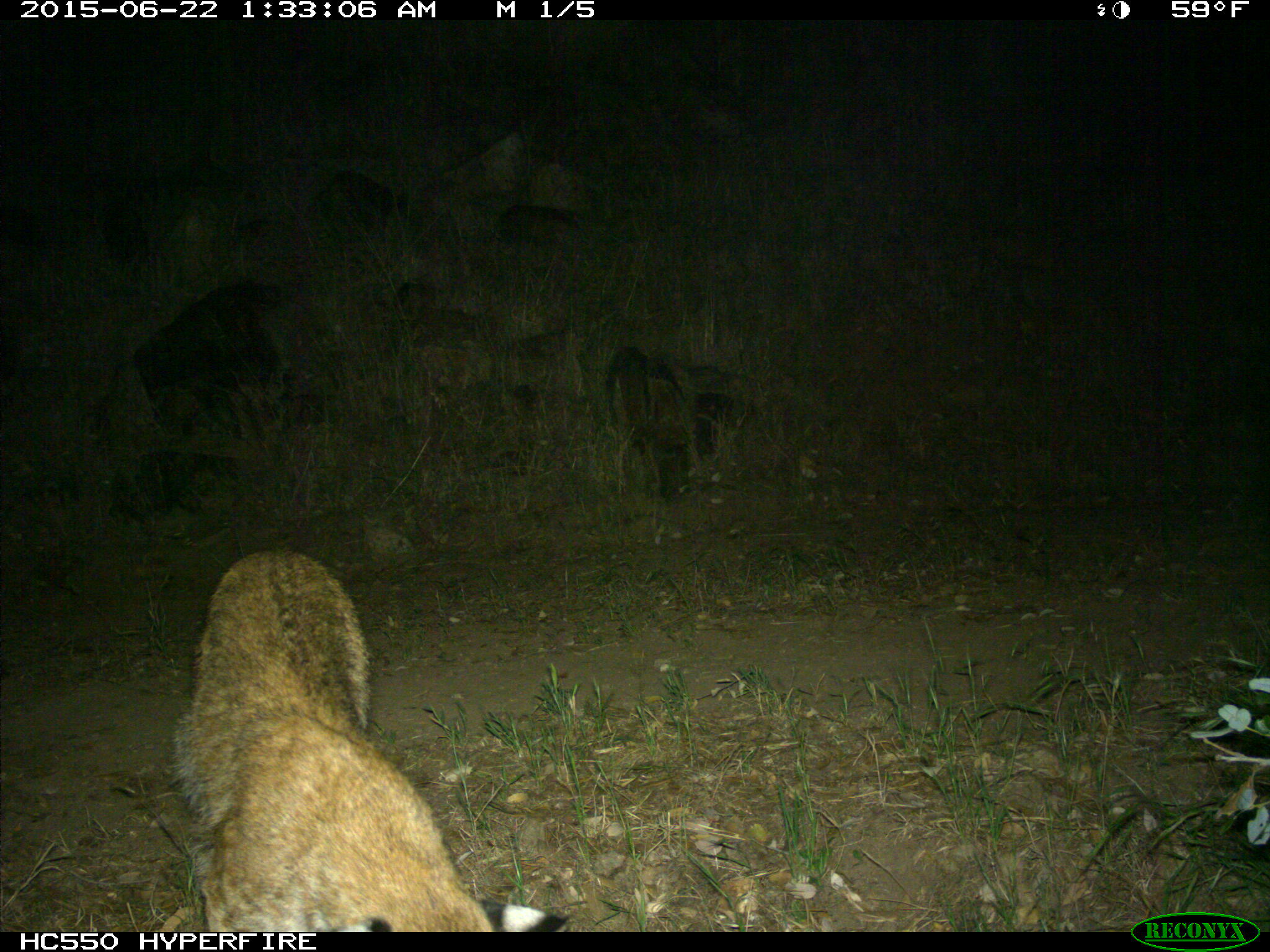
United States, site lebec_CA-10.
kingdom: Animalia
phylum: Chordata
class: Mammalia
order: Carnivora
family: Felidae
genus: Lynx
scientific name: Lynx rufus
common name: bobcat